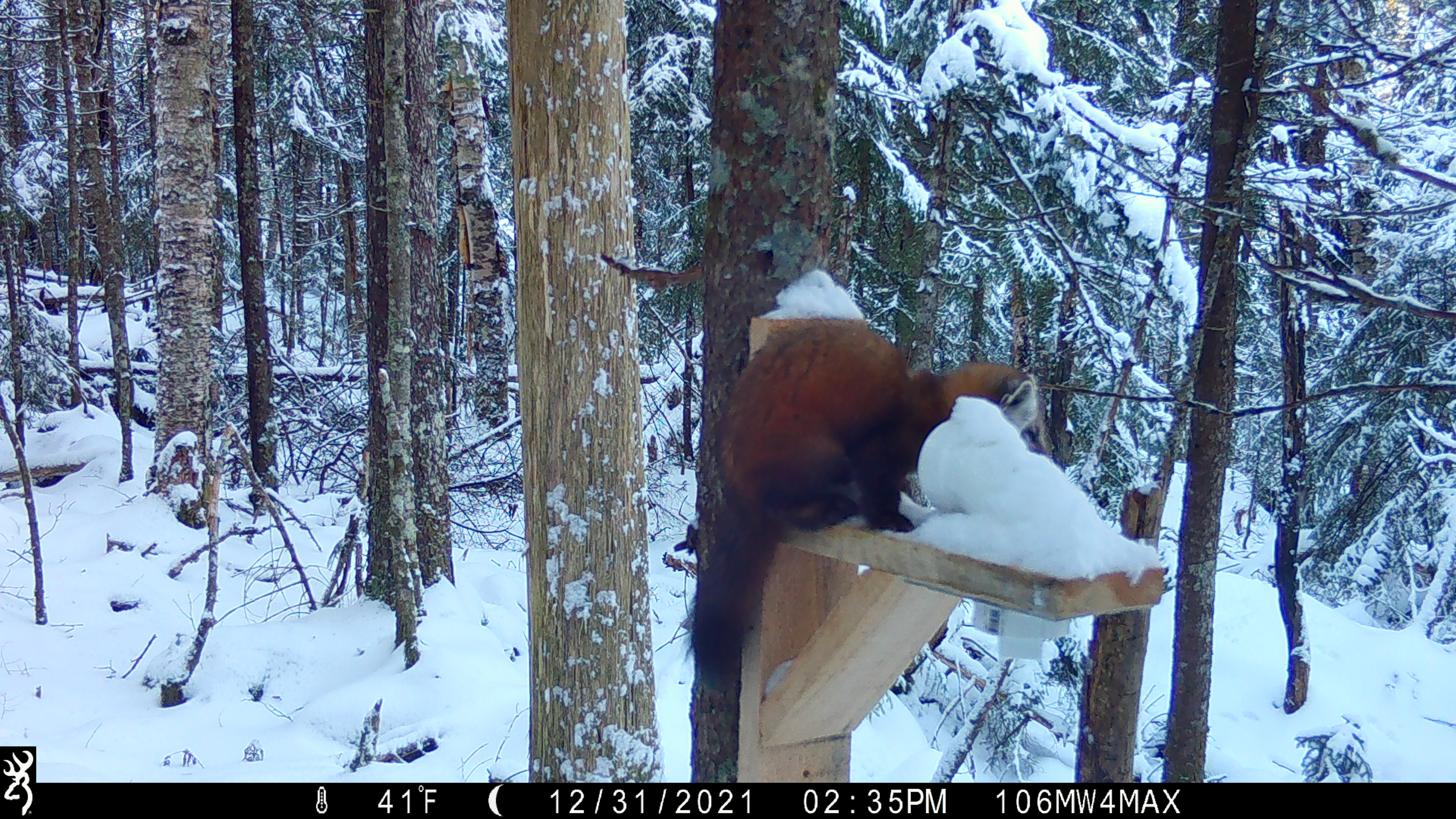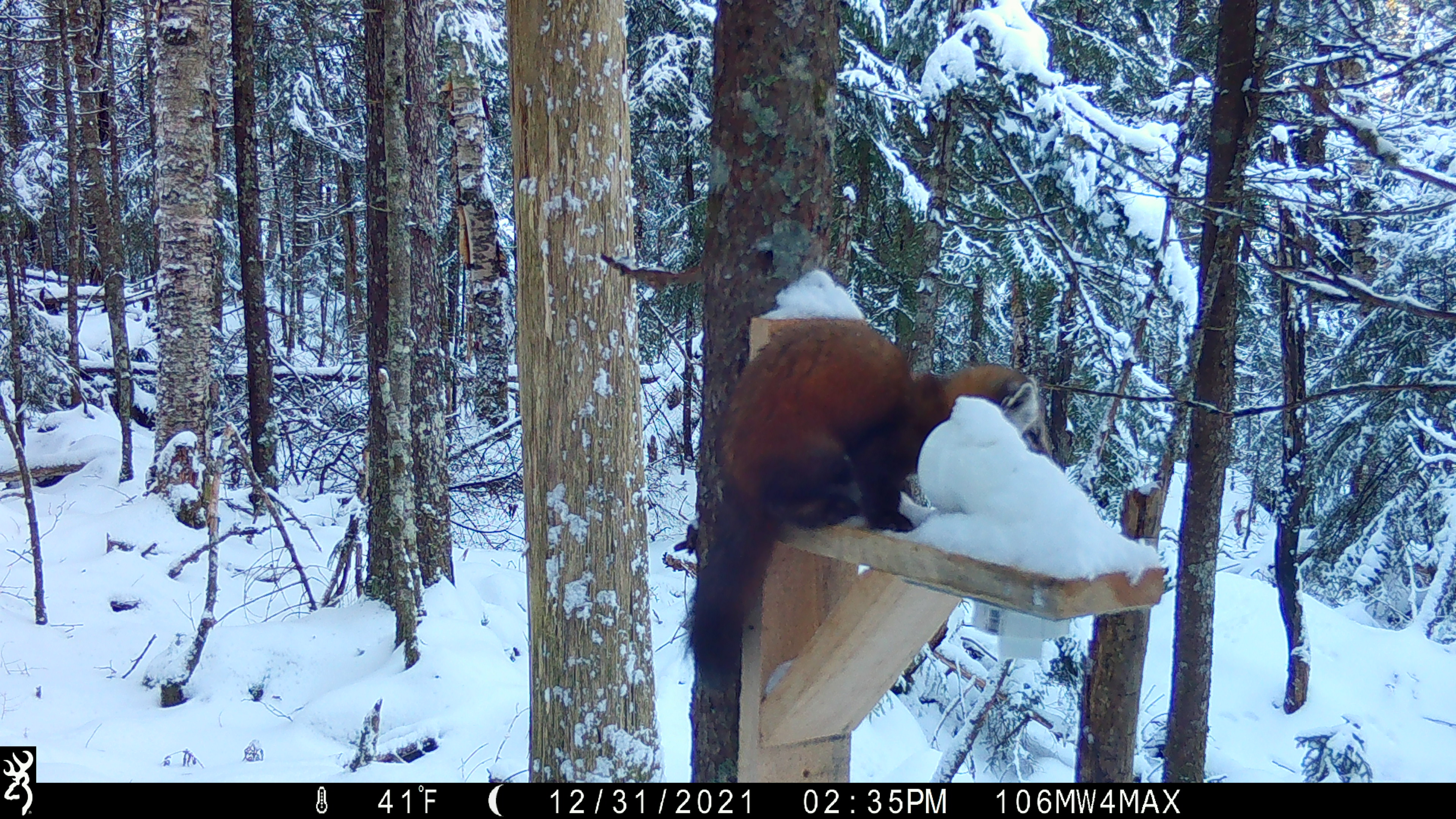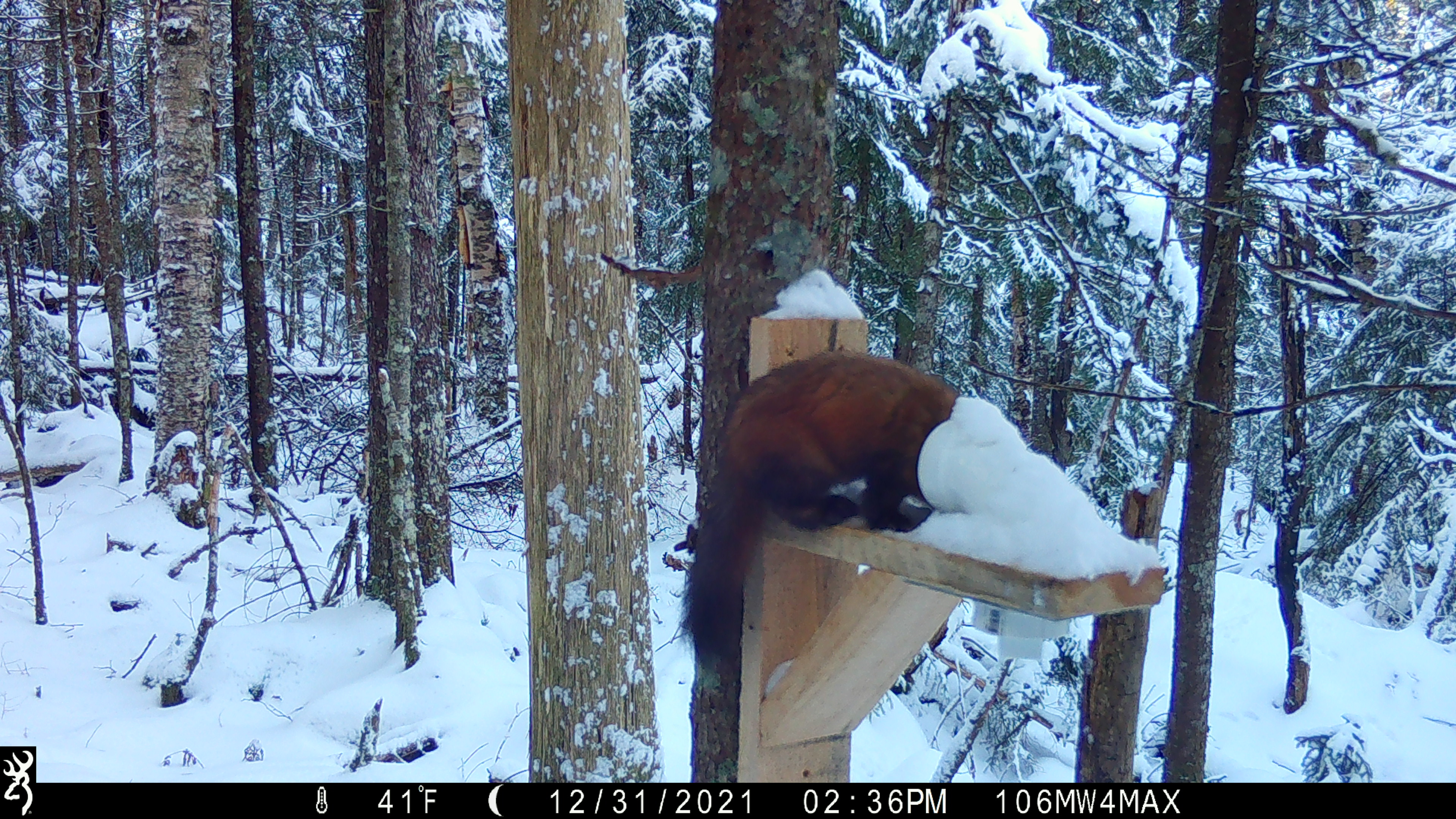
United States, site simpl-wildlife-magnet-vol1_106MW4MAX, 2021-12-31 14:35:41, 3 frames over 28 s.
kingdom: Animalia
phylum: Chordata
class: Mammalia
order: Carnivora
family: Mustelidae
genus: Martes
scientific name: Martes americana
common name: american marten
American marten (Martes americana).